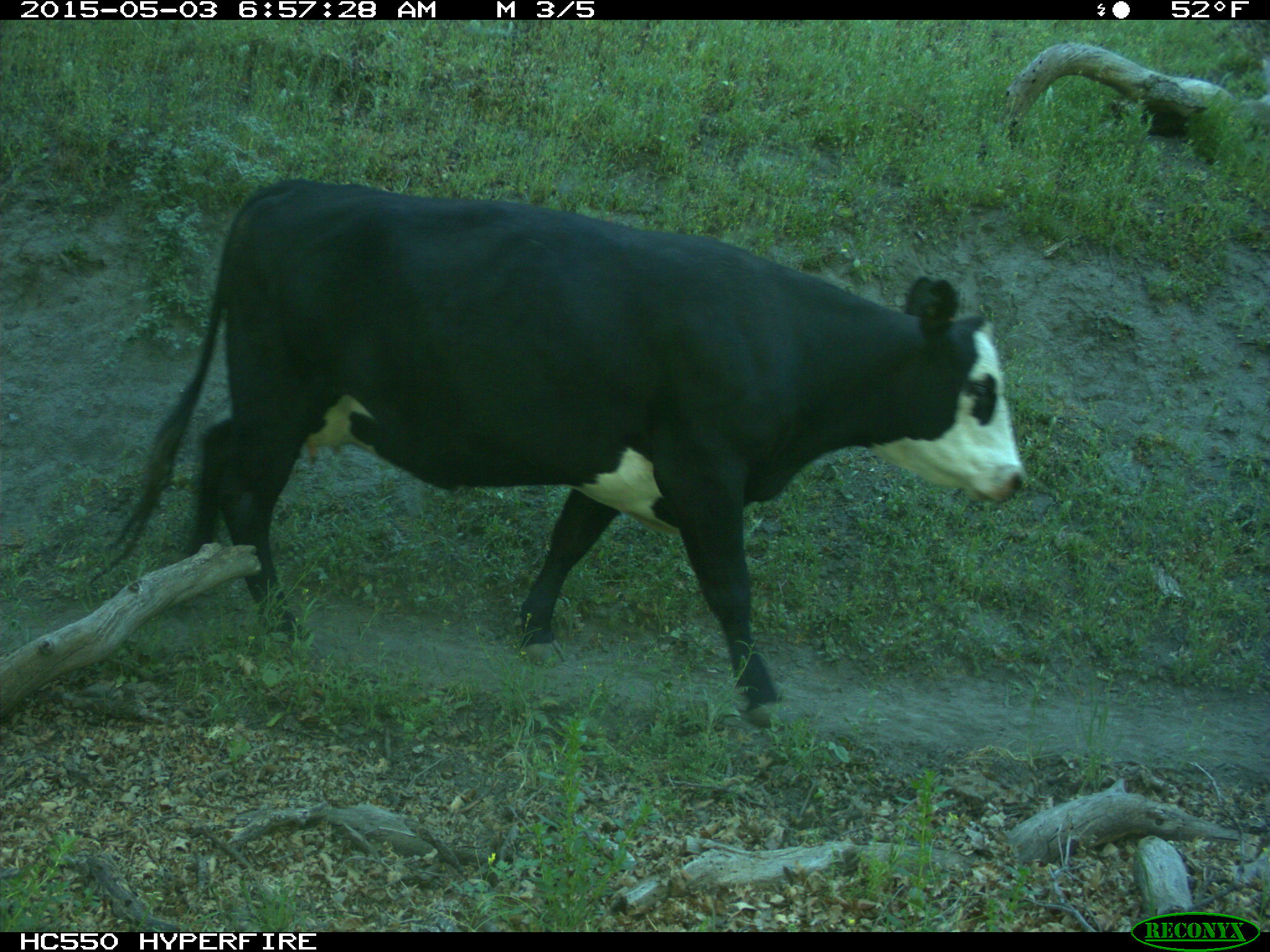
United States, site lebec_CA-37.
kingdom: Animalia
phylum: Chordata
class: Mammalia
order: Artiodactyla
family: Bovidae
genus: Bos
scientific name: Bos taurus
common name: domestic cow